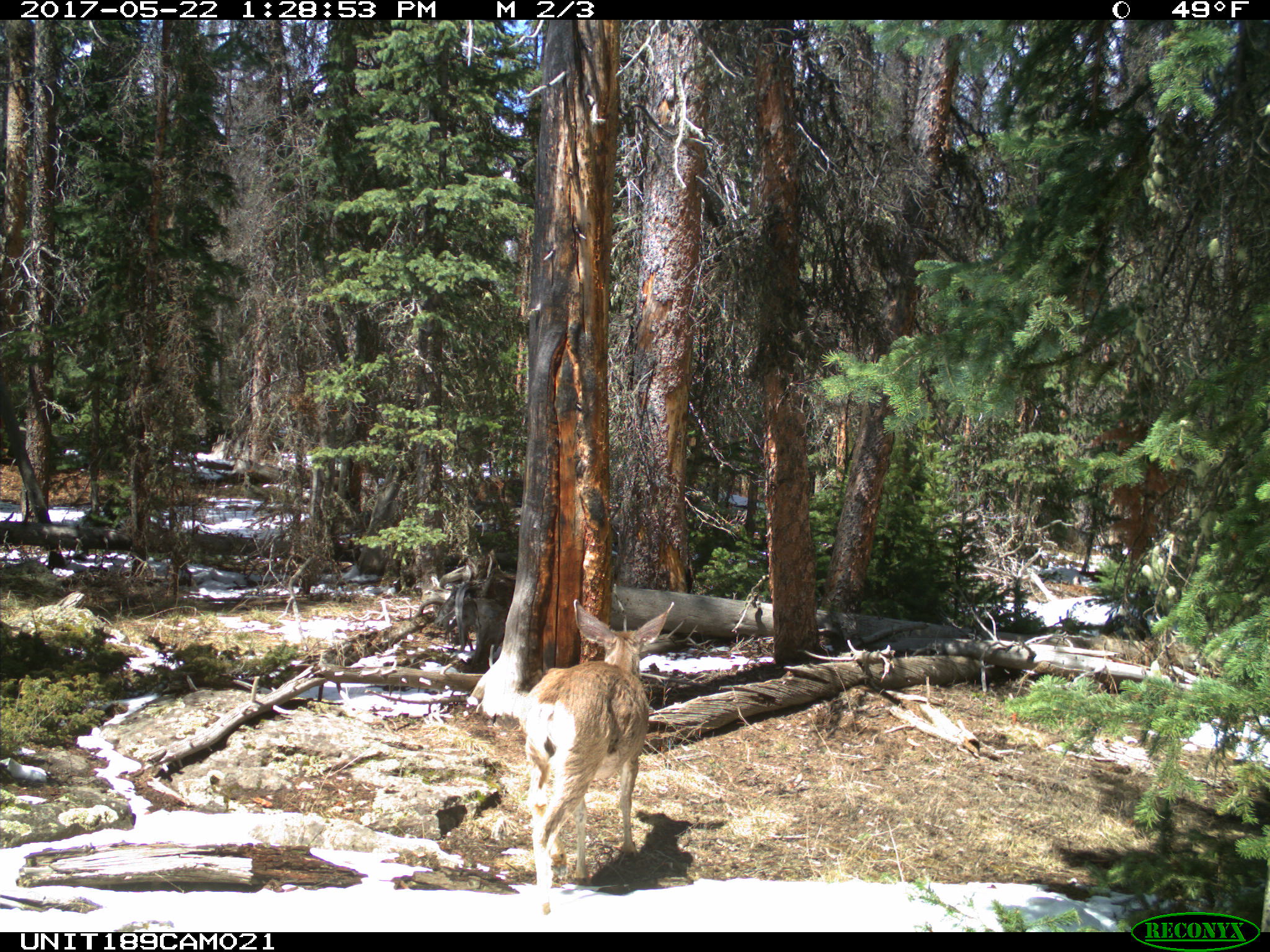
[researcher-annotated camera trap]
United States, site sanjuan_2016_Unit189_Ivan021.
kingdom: Animalia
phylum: Chordata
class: Mammalia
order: Artiodactyla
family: Cervidae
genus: Odocoileus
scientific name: Odocoileus hemionus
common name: mule deer